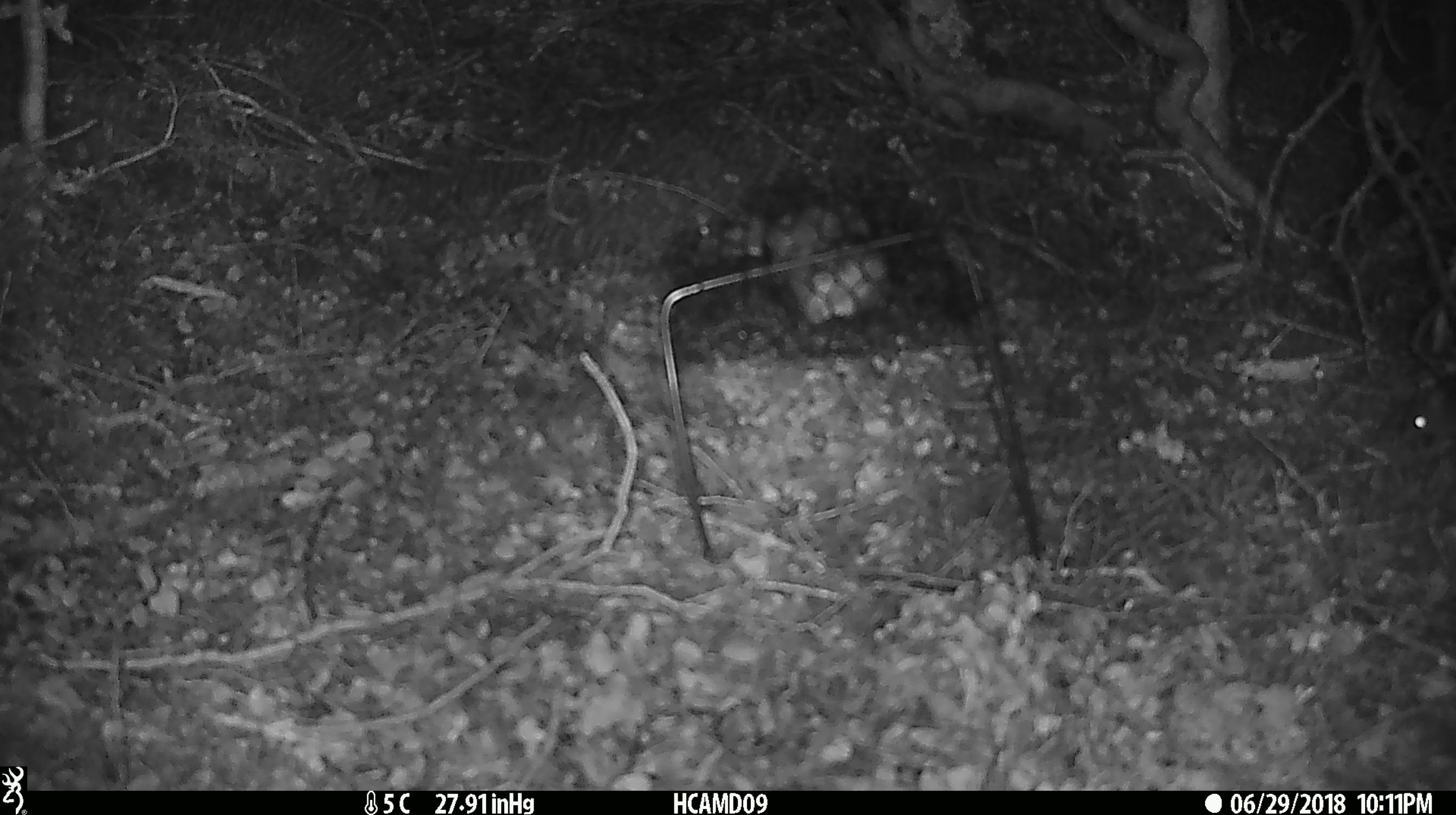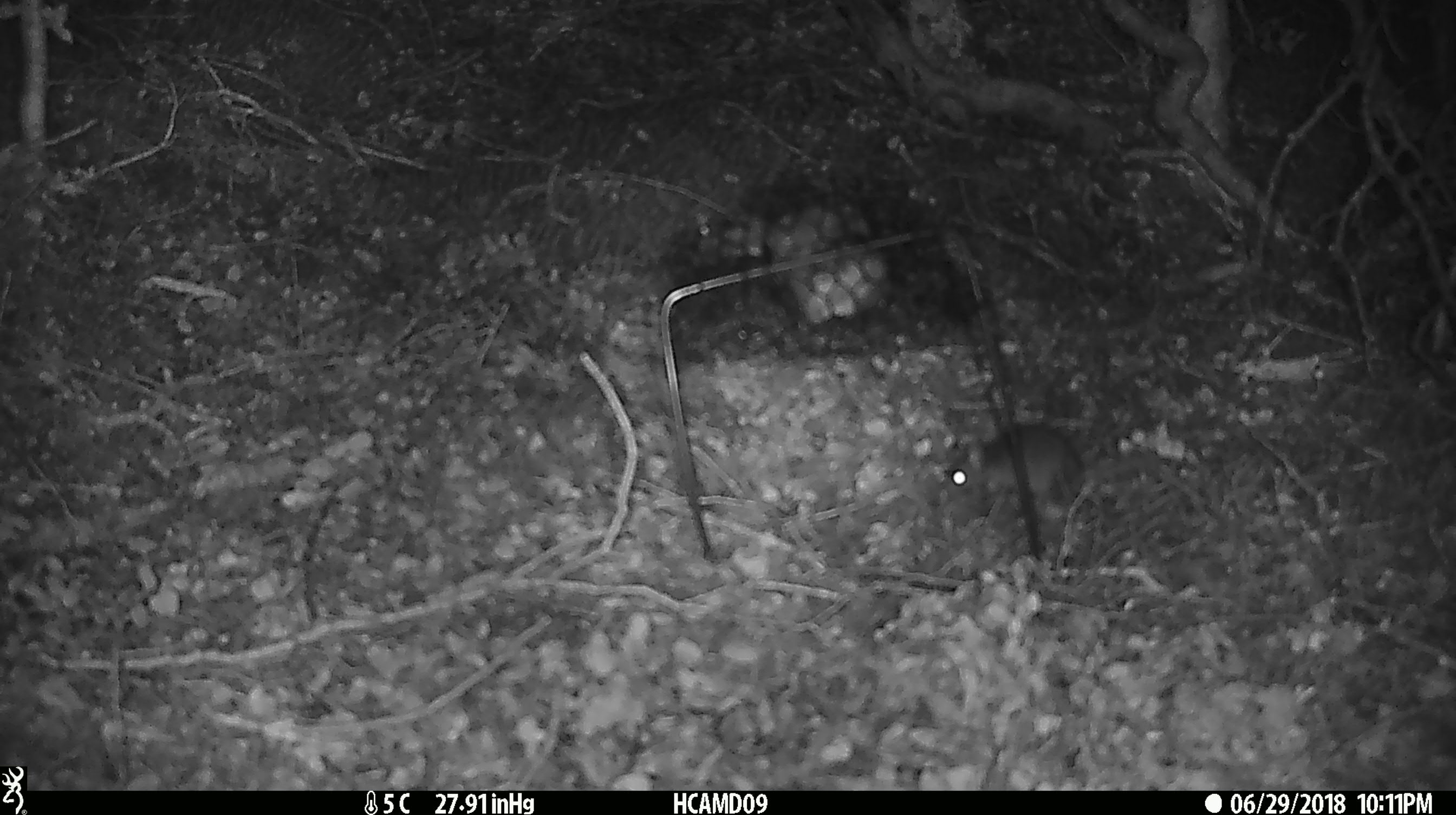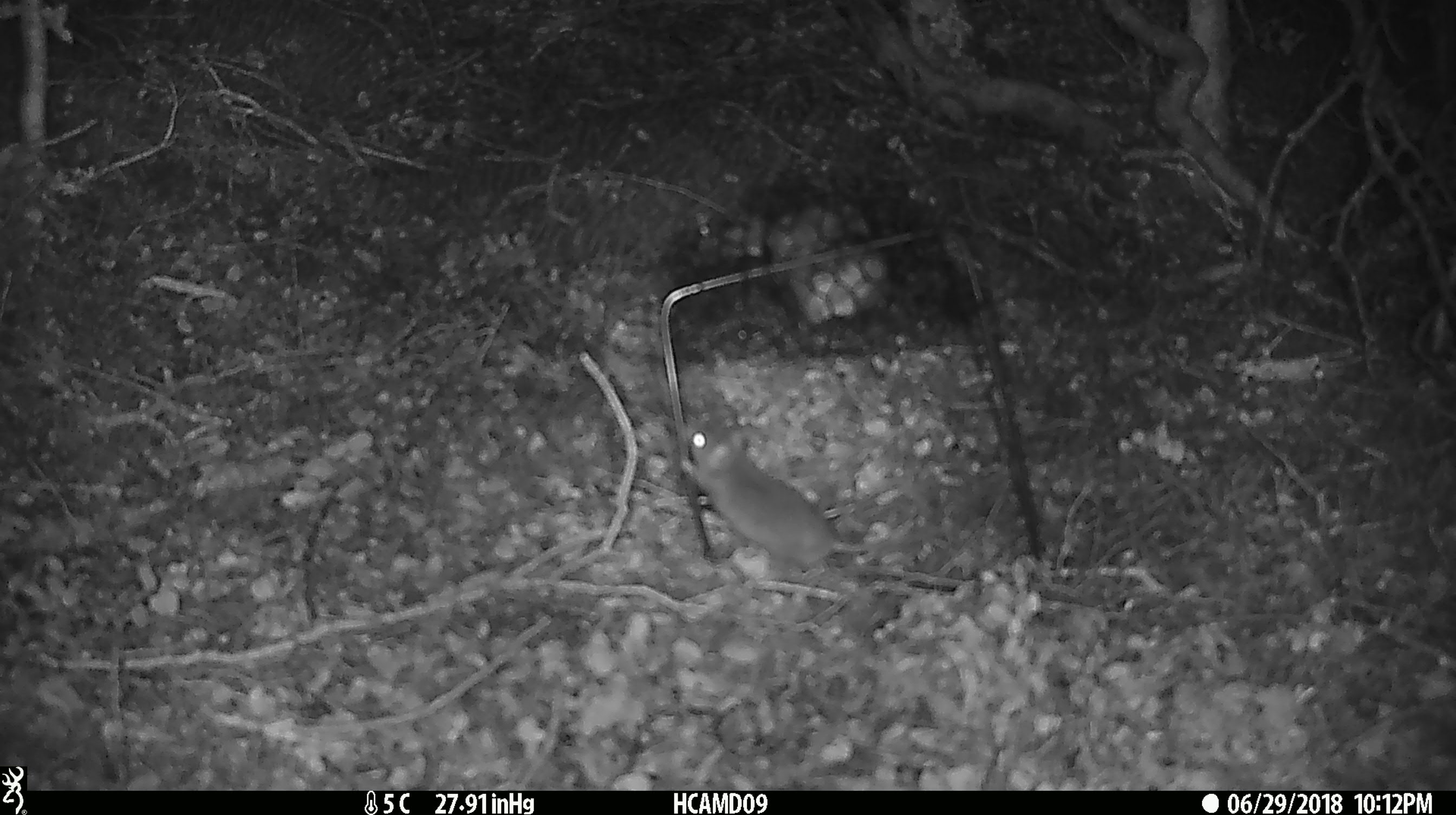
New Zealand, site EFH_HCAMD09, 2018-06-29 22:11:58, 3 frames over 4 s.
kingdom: Animalia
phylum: Chordata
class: Mammalia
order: Rodentia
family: Muridae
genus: Mus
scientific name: Mus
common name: mouse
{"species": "mouse (Mus)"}